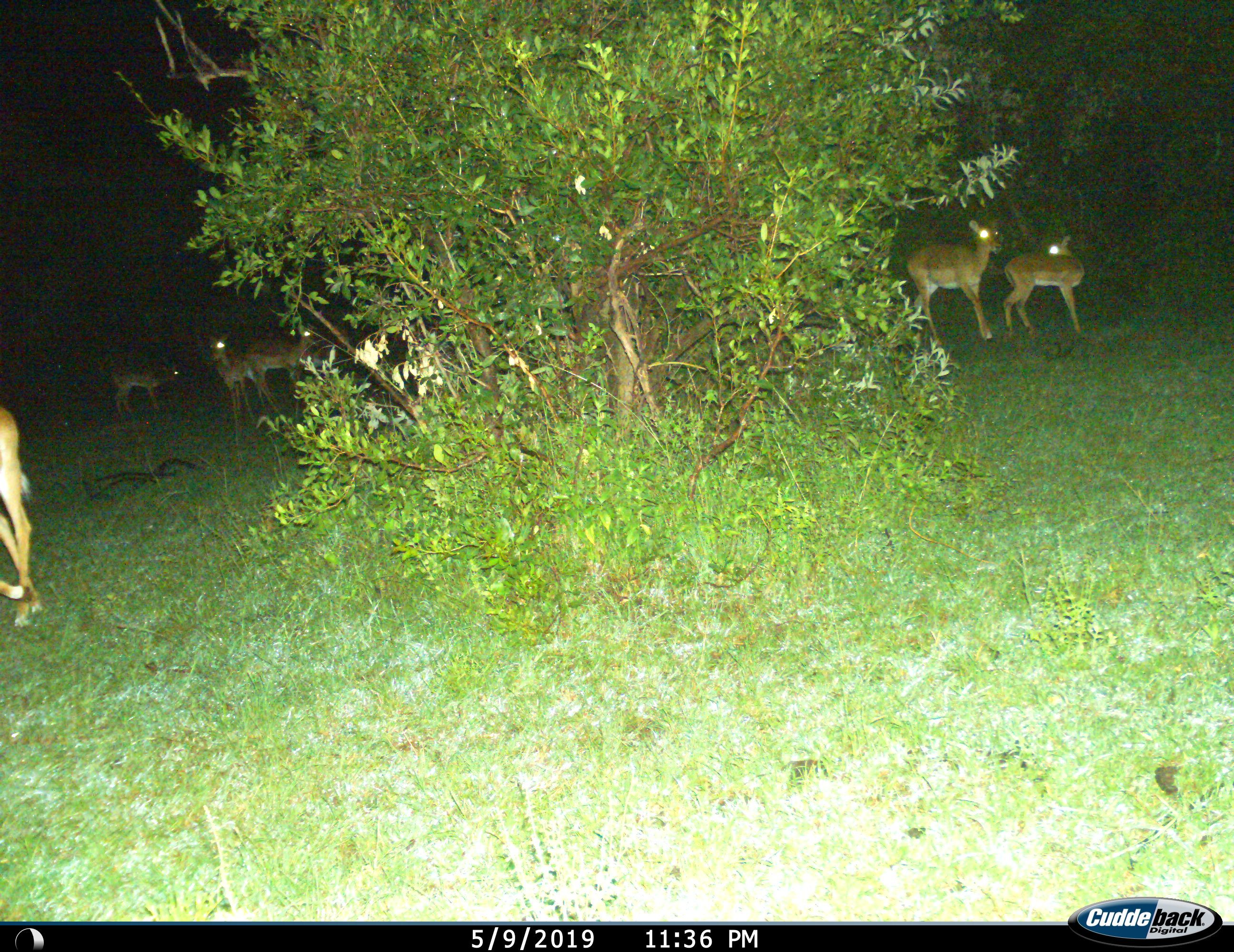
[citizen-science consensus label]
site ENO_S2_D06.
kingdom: Animalia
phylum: Chordata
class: Mammalia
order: Artiodactyla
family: Bovidae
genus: Aepyceros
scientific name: Aepyceros melampus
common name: impala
Impala (Aepyceros melampus), count 6. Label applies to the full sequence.